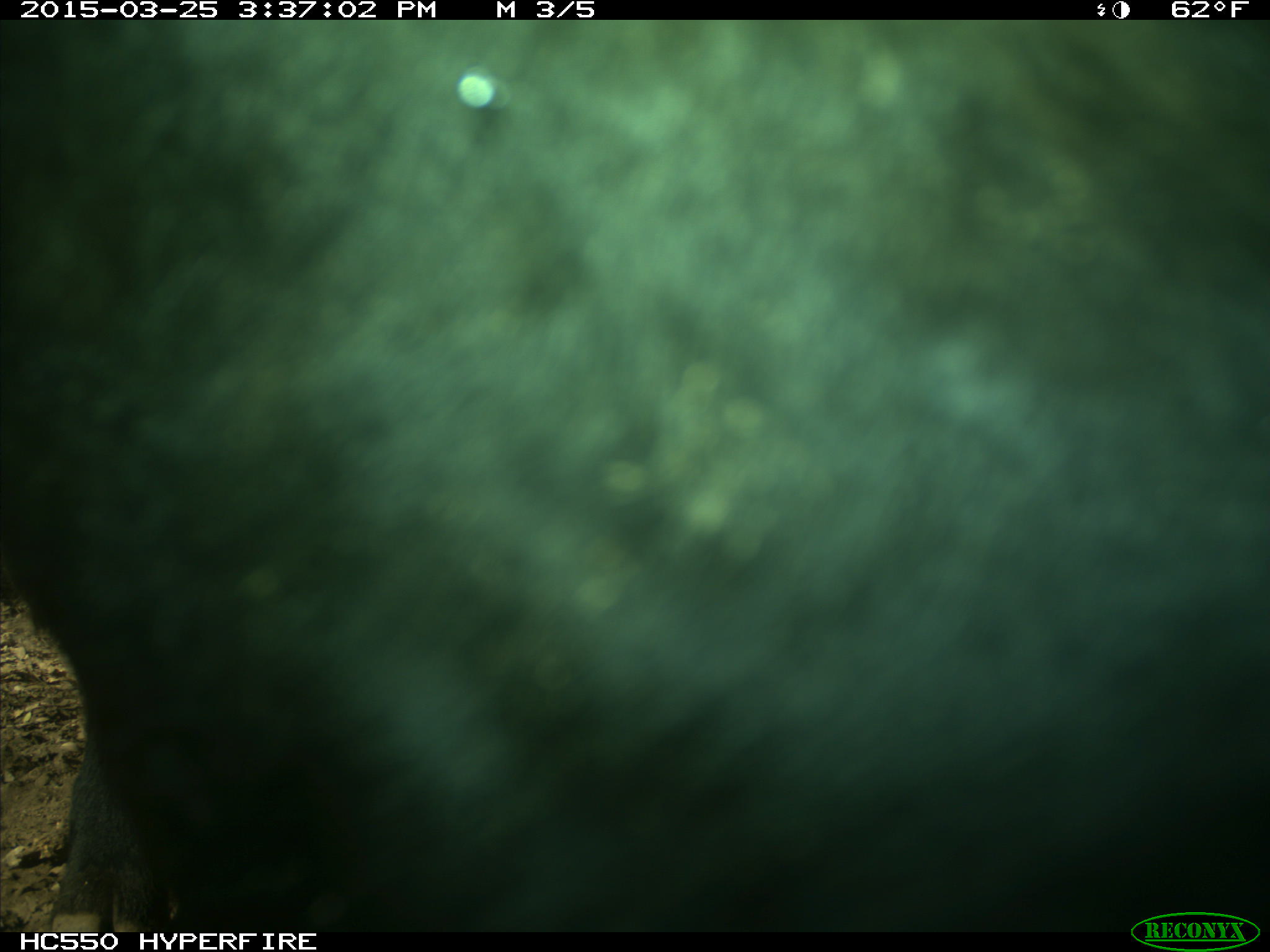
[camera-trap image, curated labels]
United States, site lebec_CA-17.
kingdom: Animalia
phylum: Chordata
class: Mammalia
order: Artiodactyla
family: Bovidae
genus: Bos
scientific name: Bos taurus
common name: domestic cow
Bos taurus (domestic cow).